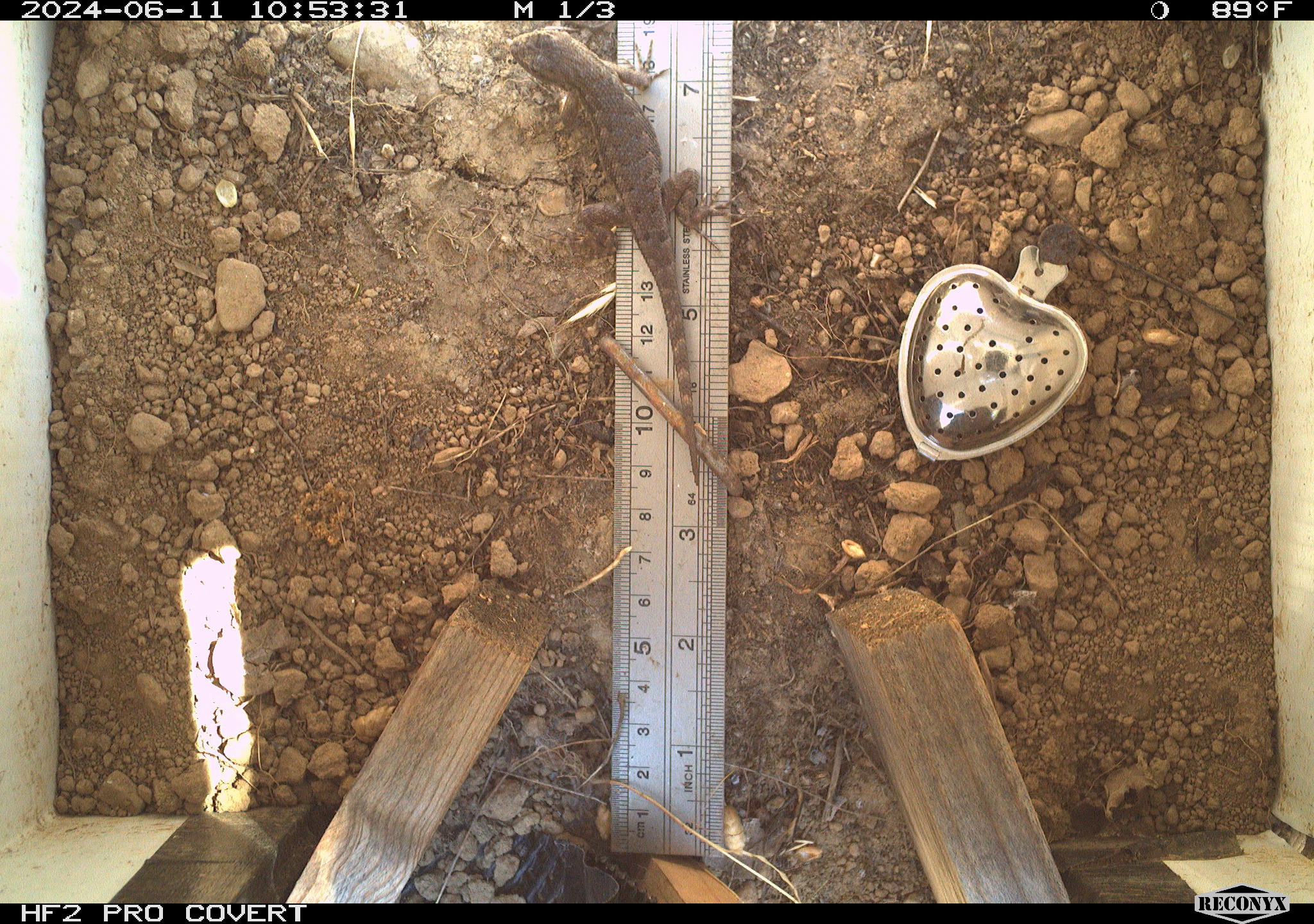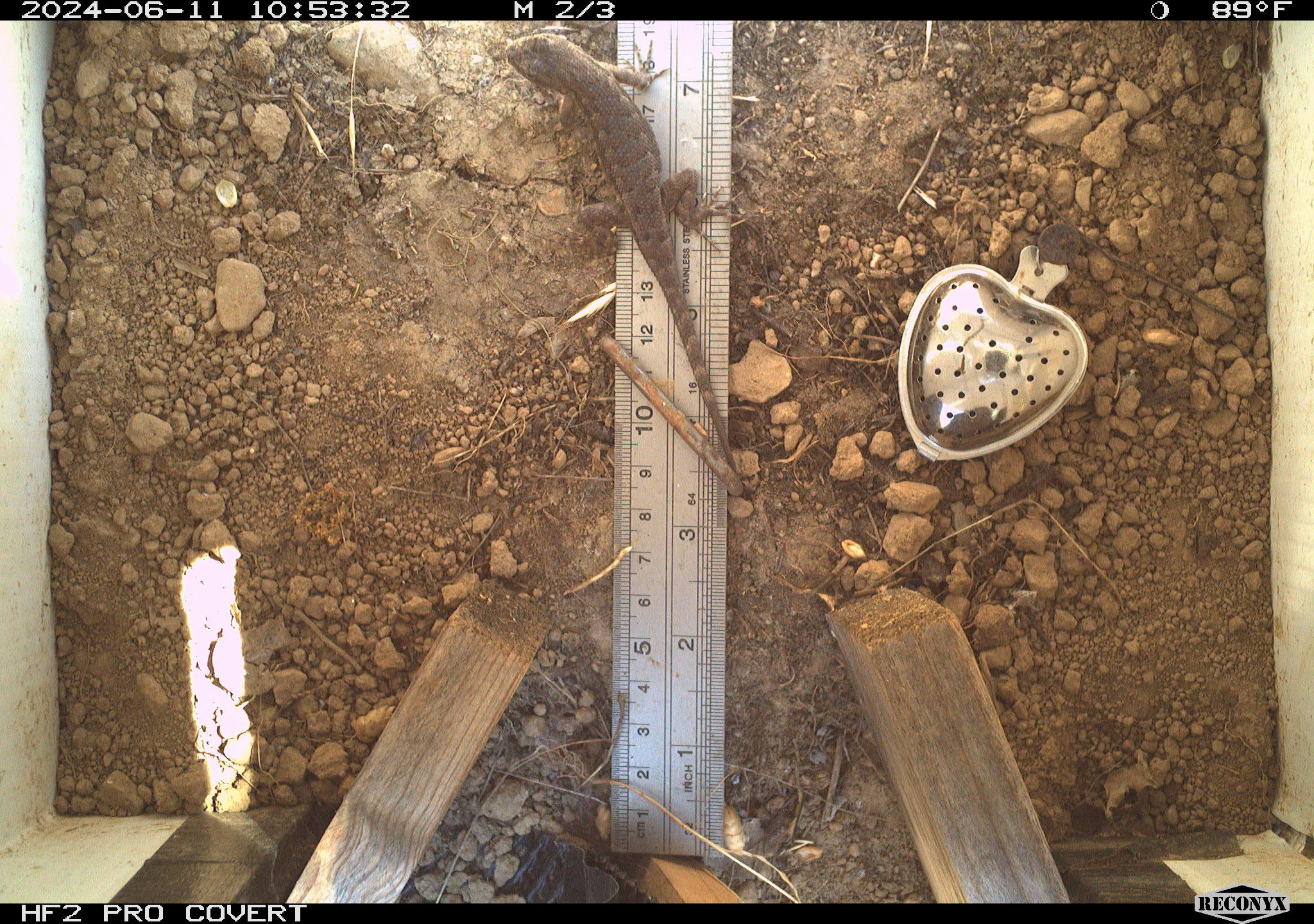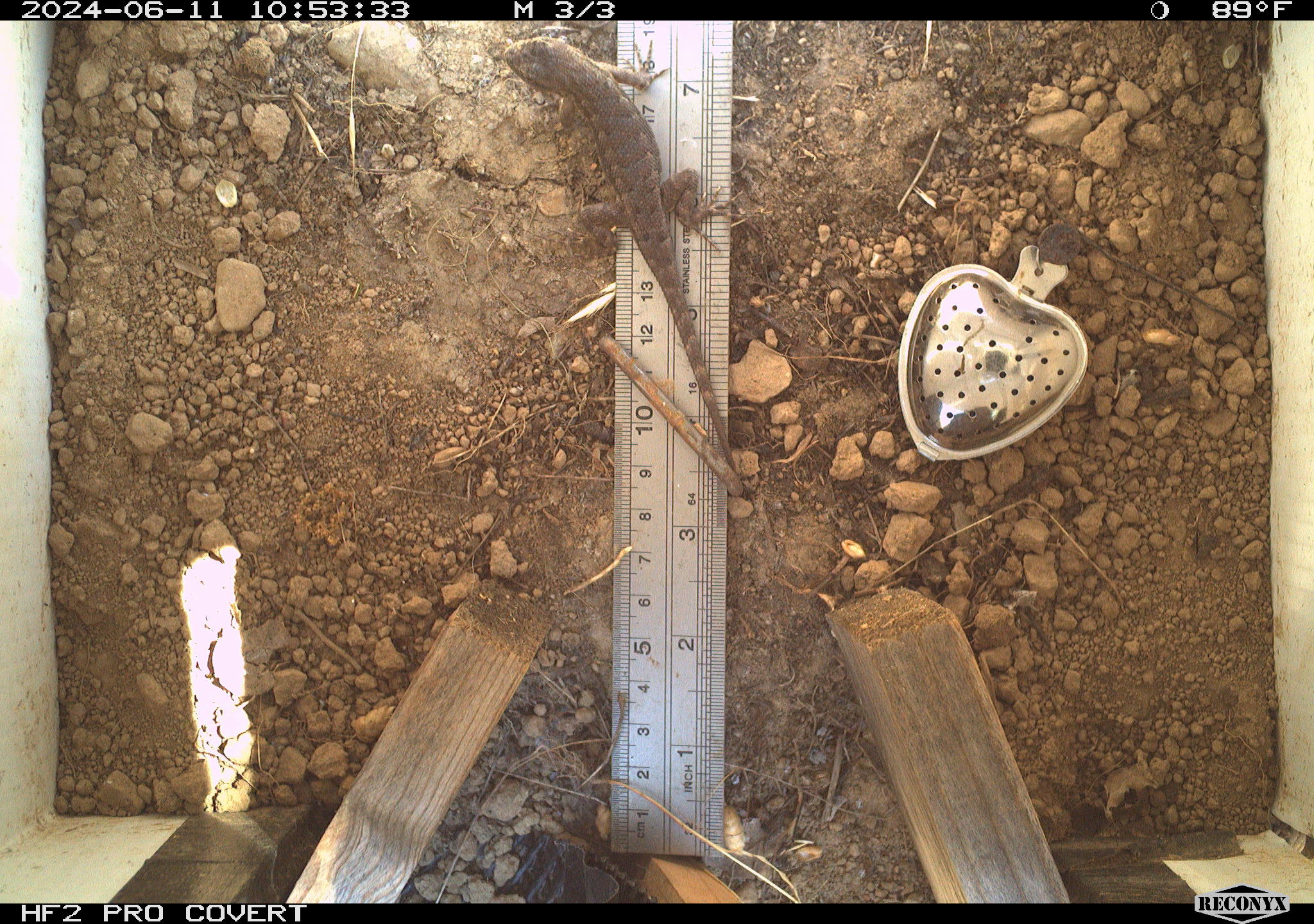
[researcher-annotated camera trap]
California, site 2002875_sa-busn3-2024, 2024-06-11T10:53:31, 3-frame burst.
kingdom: Animalia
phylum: Chordata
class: Reptilia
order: Squamata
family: Phrynosomatidae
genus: Sceloporus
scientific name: Sceloporus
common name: spiny lizards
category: sceloporus species